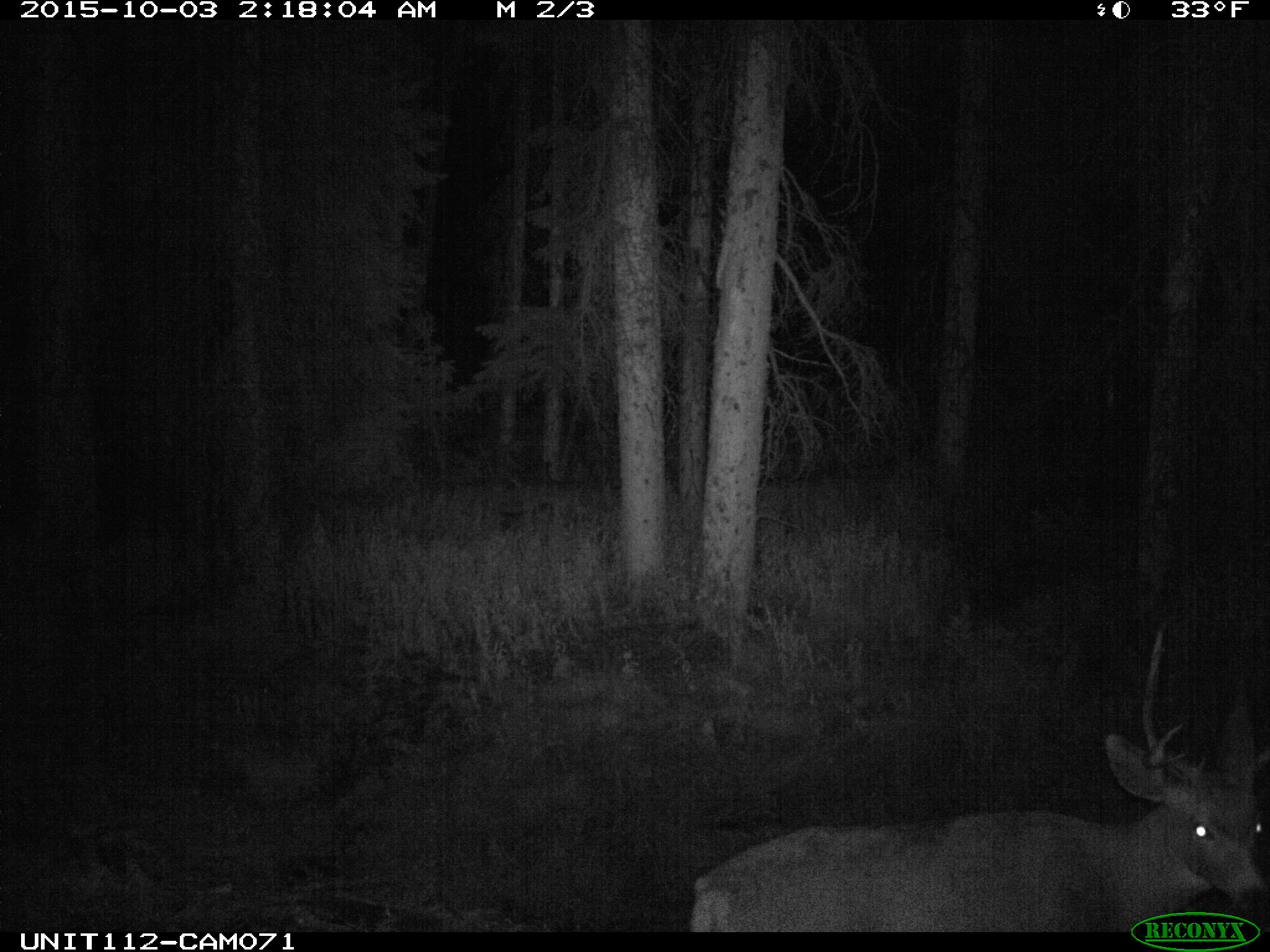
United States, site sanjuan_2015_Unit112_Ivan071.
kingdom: Animalia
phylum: Chordata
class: Mammalia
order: Artiodactyla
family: Cervidae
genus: Odocoileus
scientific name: Odocoileus hemionus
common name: mule deer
Odocoileus hemionus (mule deer).